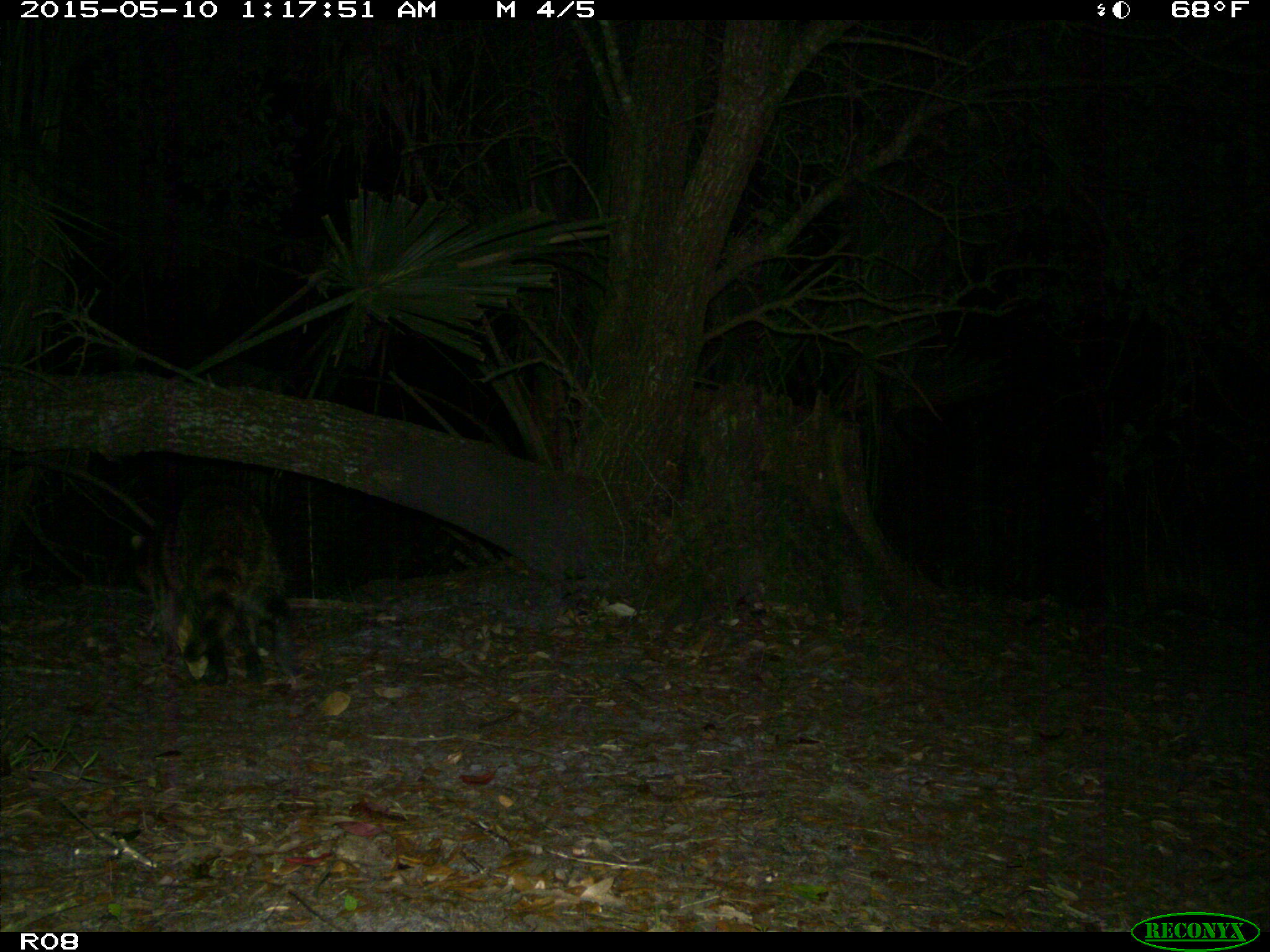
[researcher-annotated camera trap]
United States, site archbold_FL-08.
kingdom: Animalia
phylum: Chordata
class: Mammalia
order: Carnivora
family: Procyonidae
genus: Procyon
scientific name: Procyon lotor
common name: common raccoon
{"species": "Procyon lotor (common raccoon)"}